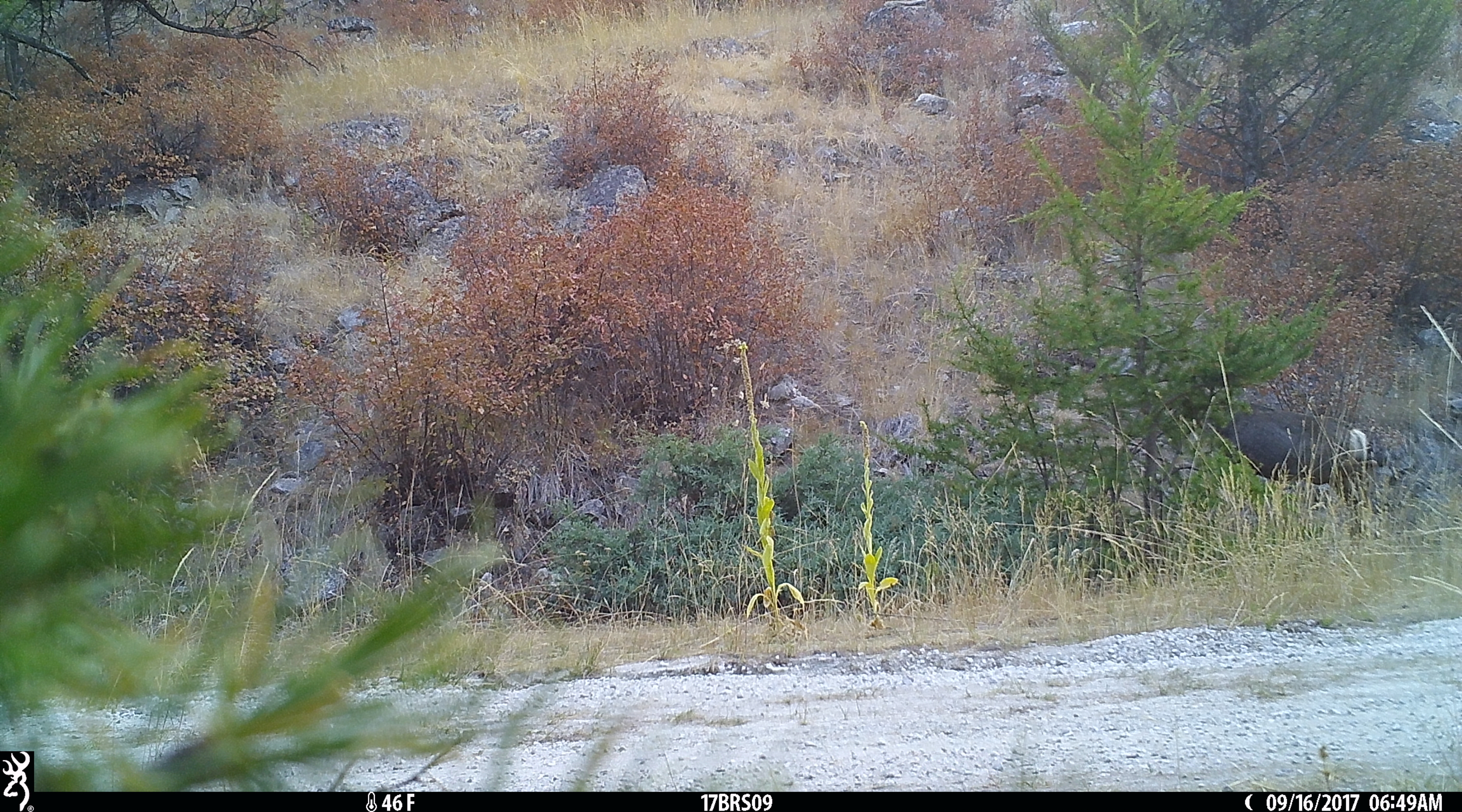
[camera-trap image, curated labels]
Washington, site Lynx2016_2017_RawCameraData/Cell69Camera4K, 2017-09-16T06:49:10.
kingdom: Animalia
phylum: Chordata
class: Mammalia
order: Artiodactyla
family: Cervidae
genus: Odocoileus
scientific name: Odocoileus hemionus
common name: mule deer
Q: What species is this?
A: Odocoileus hemionus (mule deer).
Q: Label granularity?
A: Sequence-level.